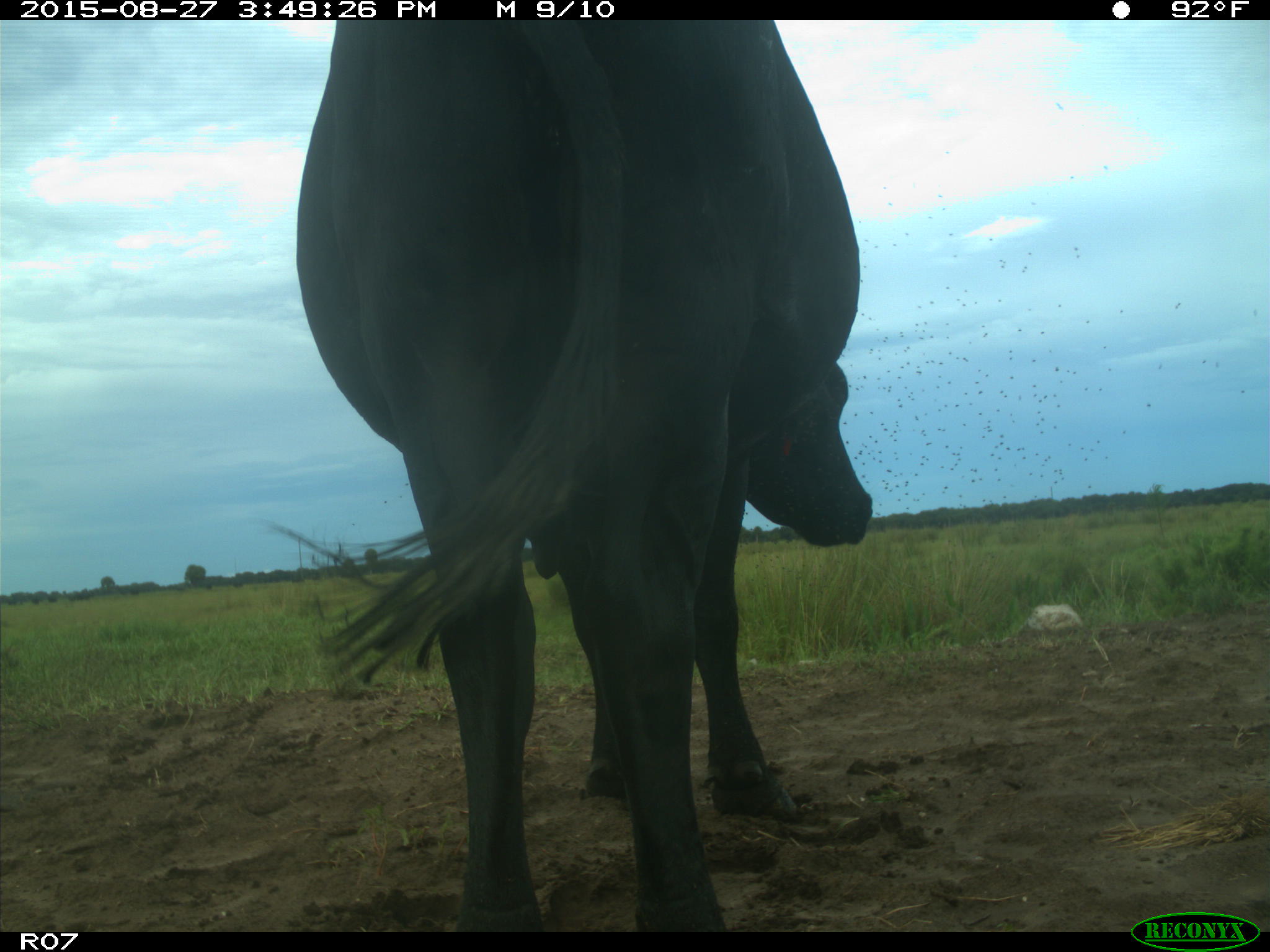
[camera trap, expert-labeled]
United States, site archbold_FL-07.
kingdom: Animalia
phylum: Chordata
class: Mammalia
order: Artiodactyla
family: Bovidae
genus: Bos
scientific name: Bos taurus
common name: domestic cow